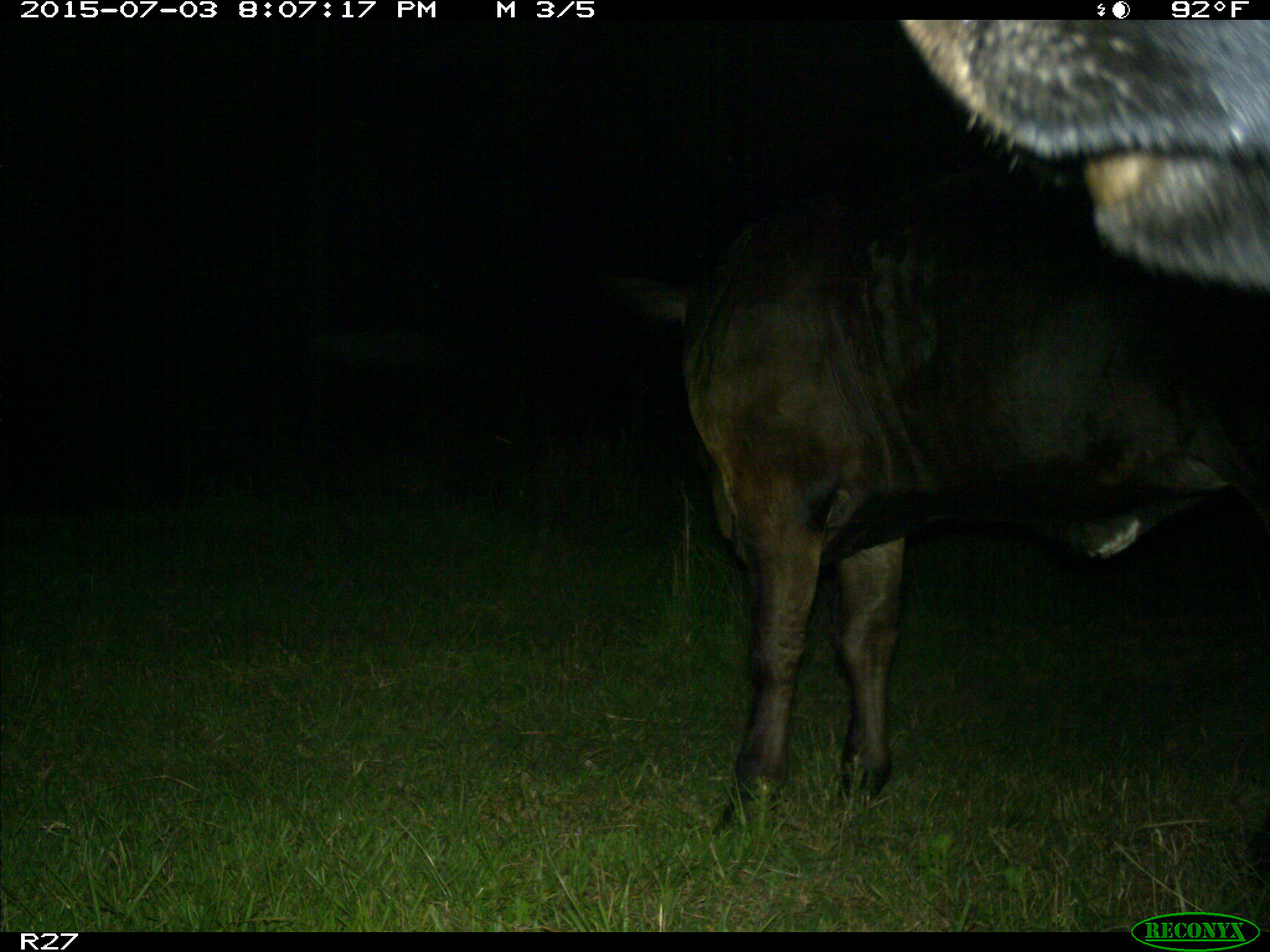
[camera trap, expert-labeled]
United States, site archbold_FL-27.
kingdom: Animalia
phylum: Chordata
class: Mammalia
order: Artiodactyla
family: Bovidae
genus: Bos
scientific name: Bos taurus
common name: domestic cow